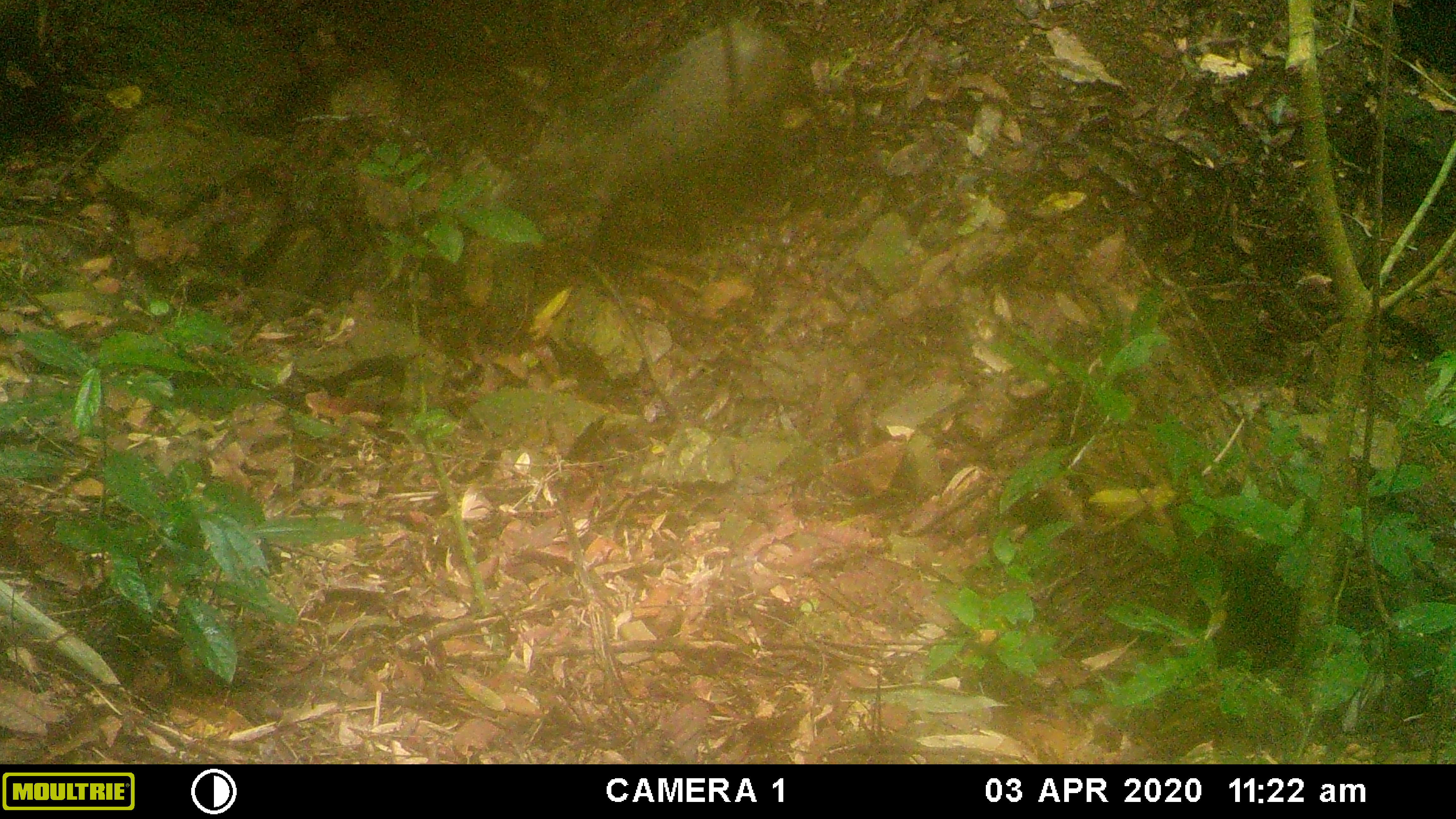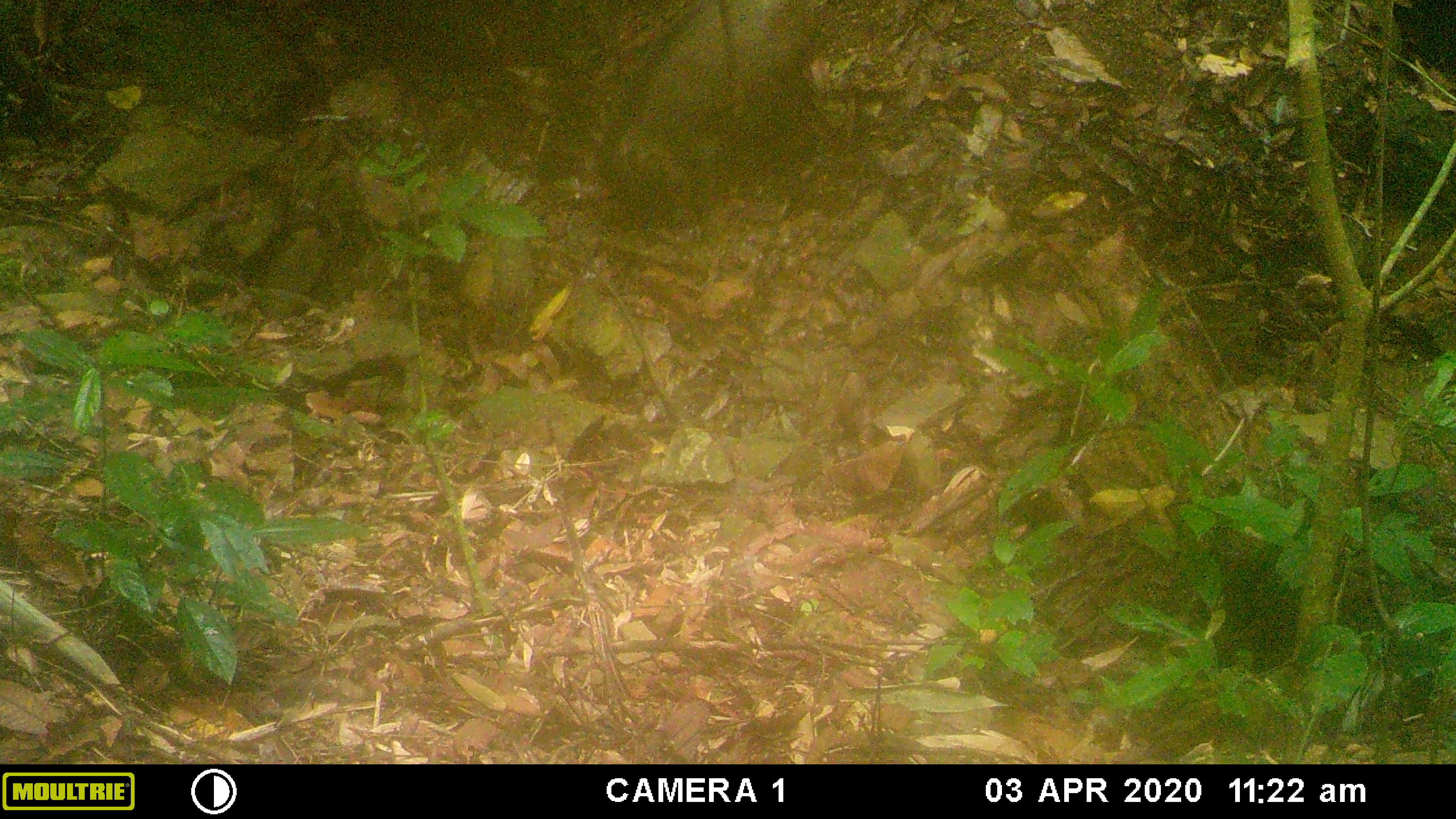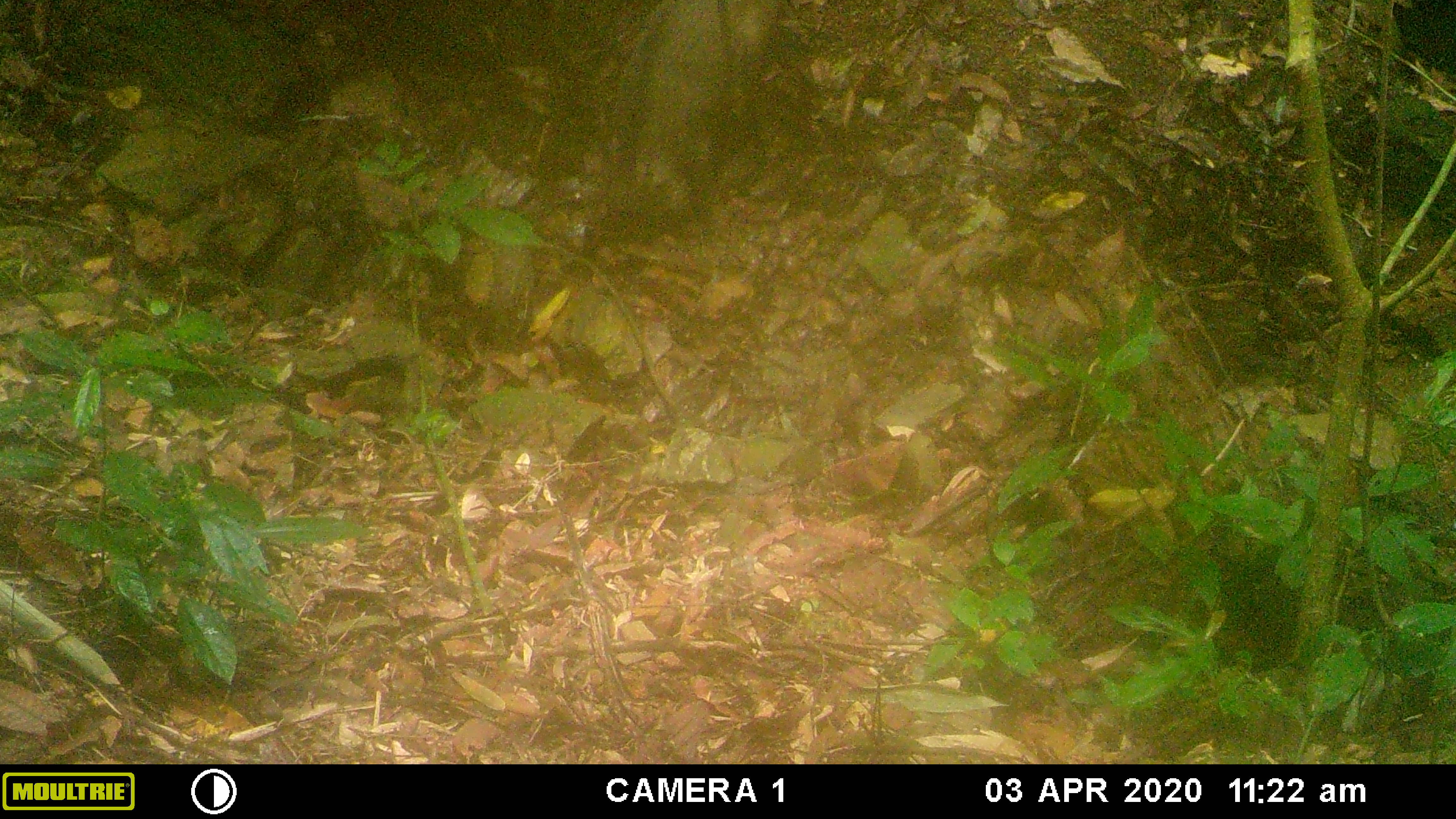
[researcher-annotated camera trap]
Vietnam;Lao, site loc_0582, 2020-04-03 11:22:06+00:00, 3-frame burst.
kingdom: Animalia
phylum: Chordata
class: Mammalia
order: Artiodactyla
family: Suidae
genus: Sus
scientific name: Sus scrofa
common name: eurasian wild pig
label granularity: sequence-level